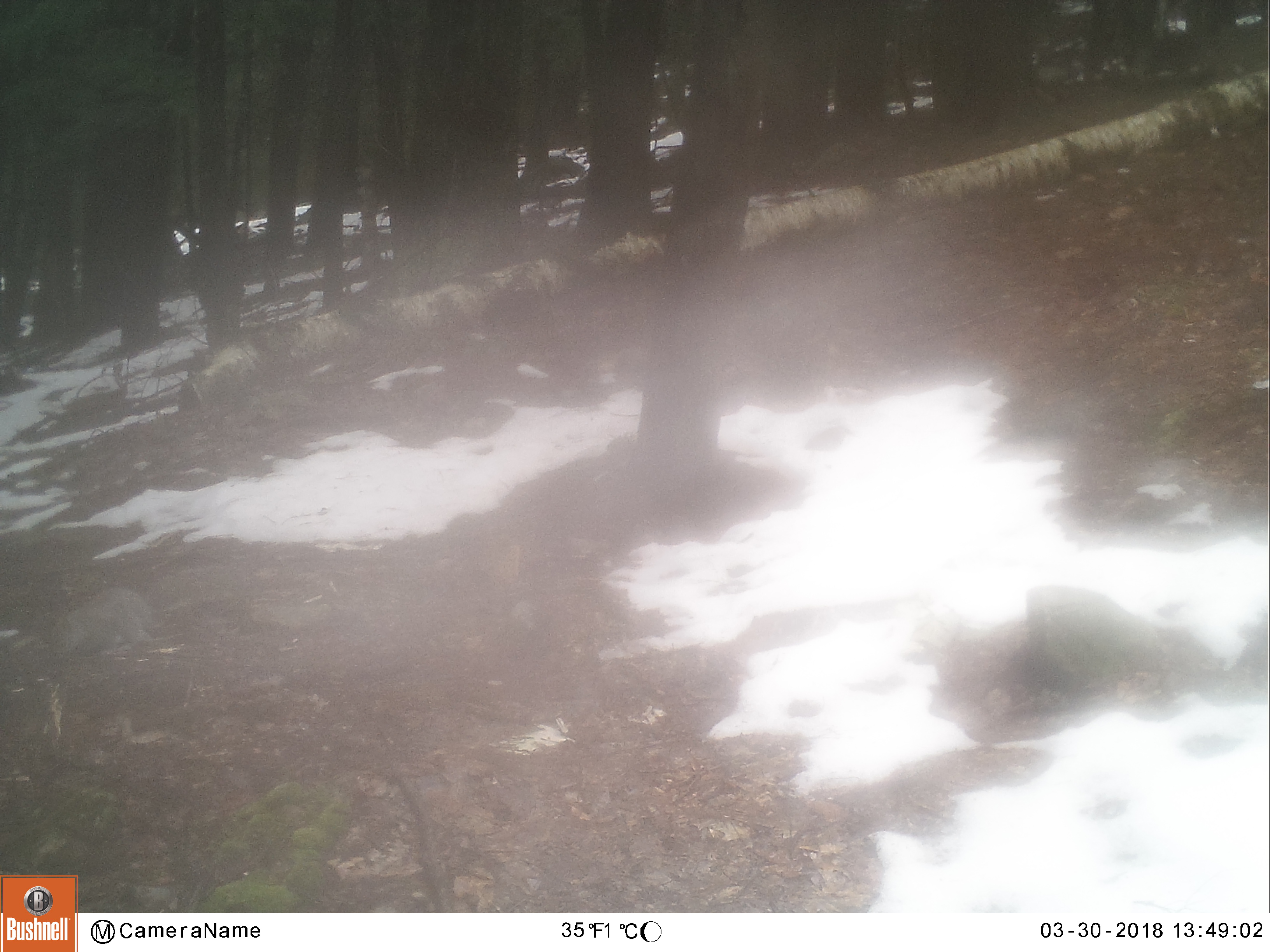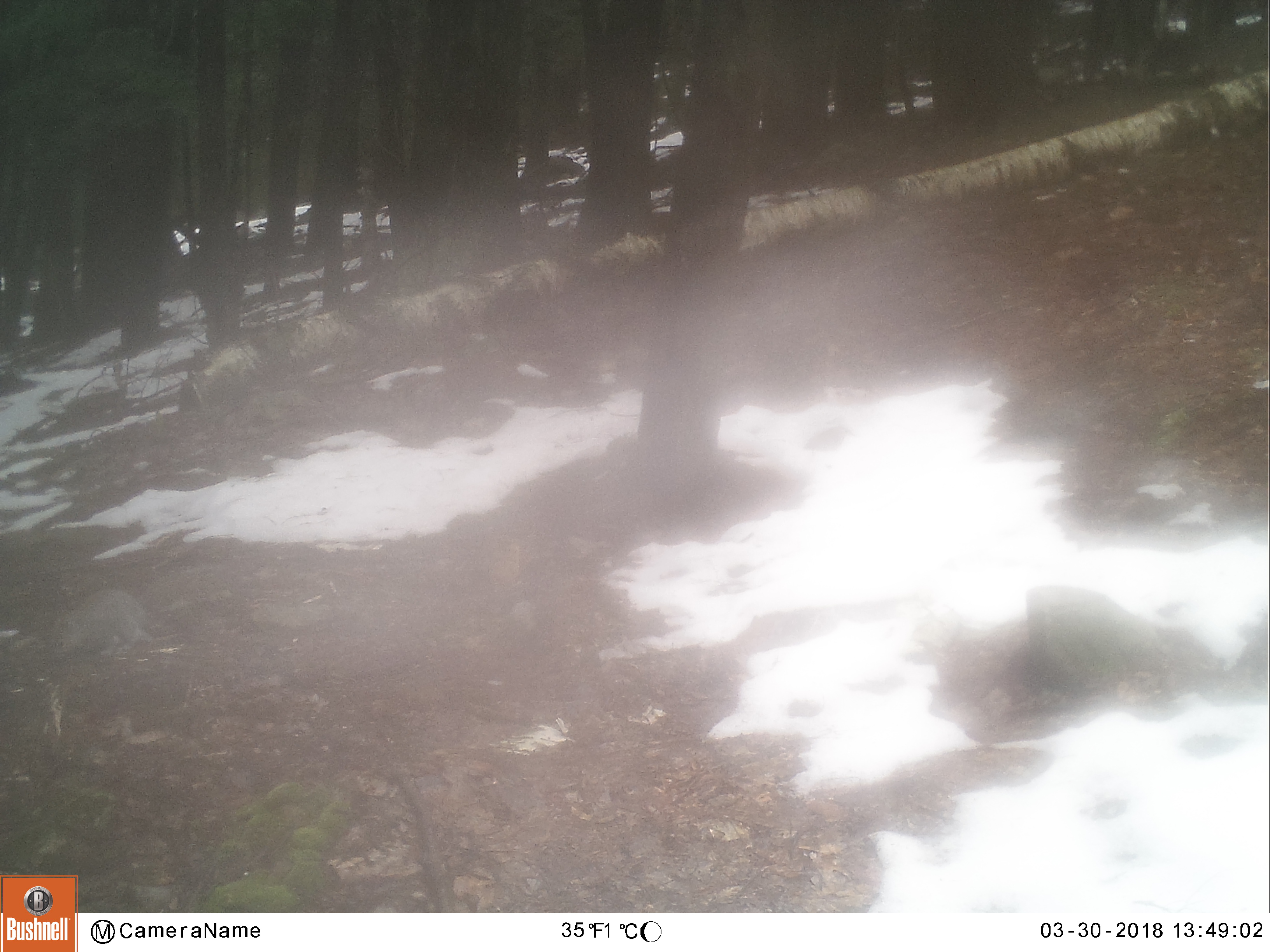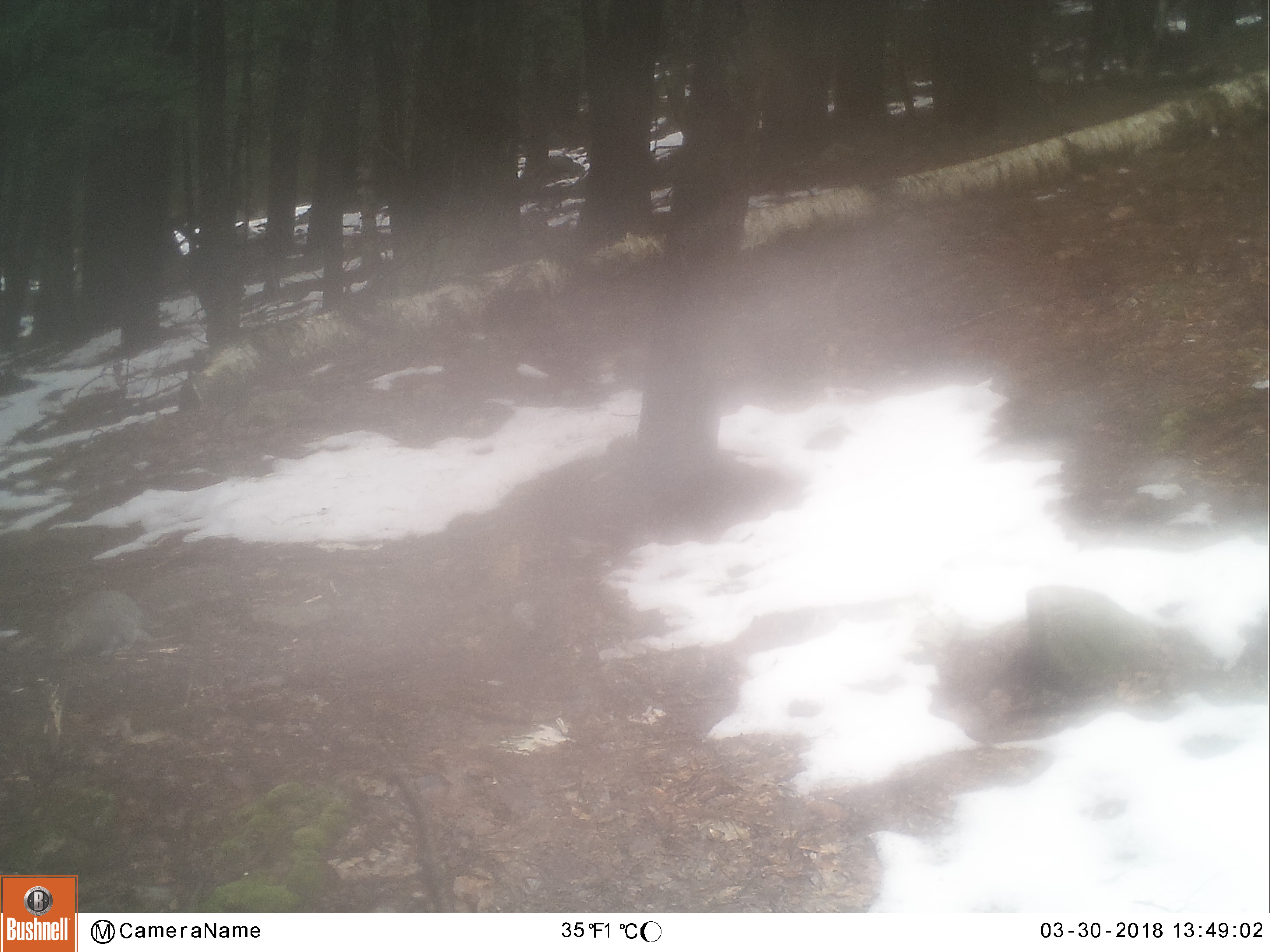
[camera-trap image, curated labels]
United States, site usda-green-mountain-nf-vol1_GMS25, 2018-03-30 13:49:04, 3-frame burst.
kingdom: Animalia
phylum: Chordata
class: Mammalia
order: Rodentia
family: Sciuridae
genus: Sciurus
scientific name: Sciurus carolinensis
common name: gray squirrel